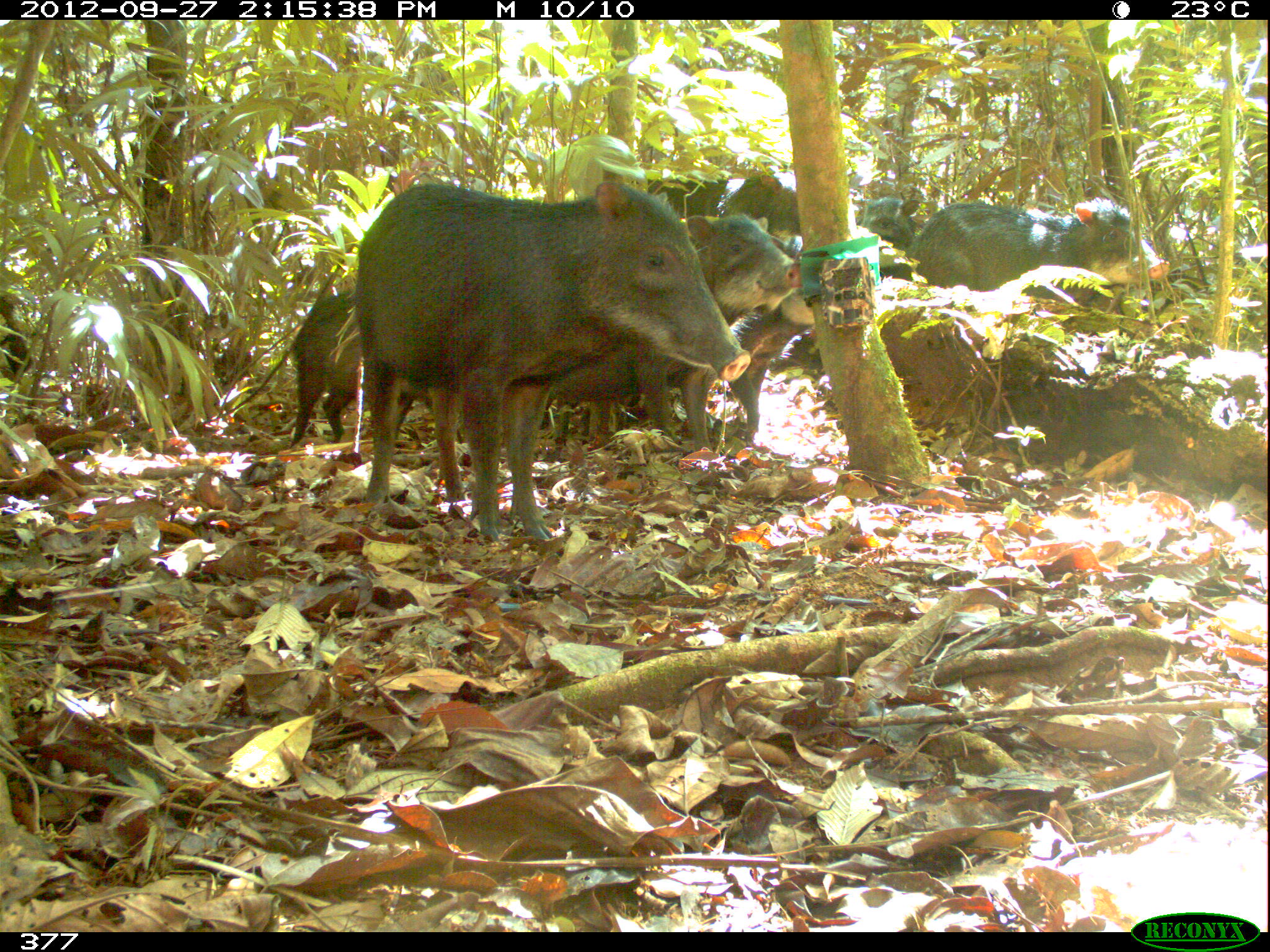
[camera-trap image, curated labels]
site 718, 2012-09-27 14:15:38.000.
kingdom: Animalia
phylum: Chordata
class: Mammalia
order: Artiodactyla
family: Tayassuidae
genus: Tayassu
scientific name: Tayassu pecari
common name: white-lipped peccary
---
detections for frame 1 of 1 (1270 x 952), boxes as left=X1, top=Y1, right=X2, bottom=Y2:
tayassu pecari: left=355, top=181, right=751, bottom=543; left=421, top=213, right=799, bottom=454; left=668, top=237, right=817, bottom=462; left=894, top=197, right=1171, bottom=305; left=290, top=286, right=412, bottom=443; left=646, top=171, right=801, bottom=237; left=852, top=196, right=919, bottom=276